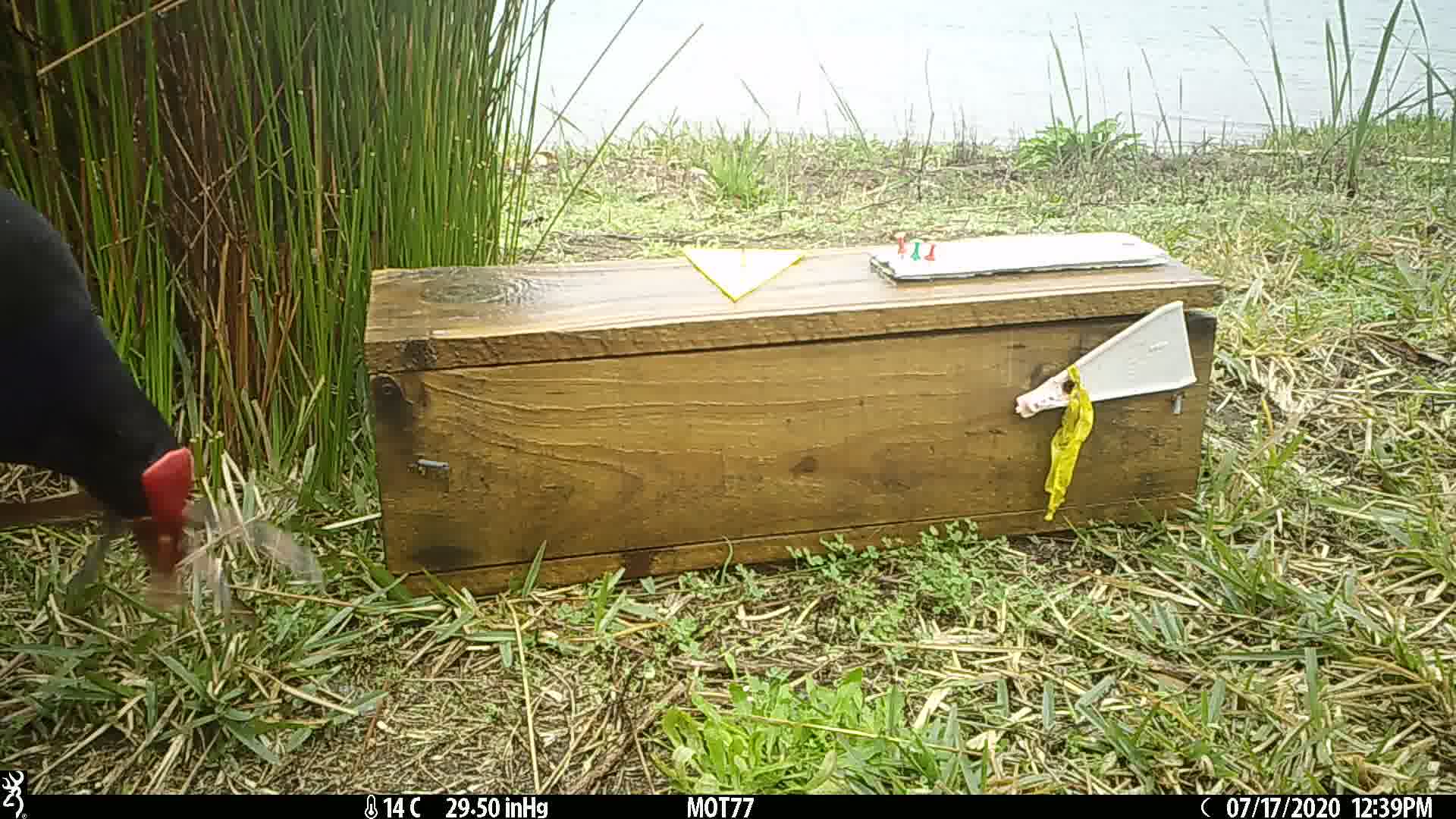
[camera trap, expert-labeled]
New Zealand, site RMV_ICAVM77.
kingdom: Animalia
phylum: Chordata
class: Aves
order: Gruiformes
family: Rallidae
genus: Porphyrio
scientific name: Porphyrio melanotus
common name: australasian swamphen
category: pukeko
Pukeko (australasian swamphen) (Porphyrio melanotus).